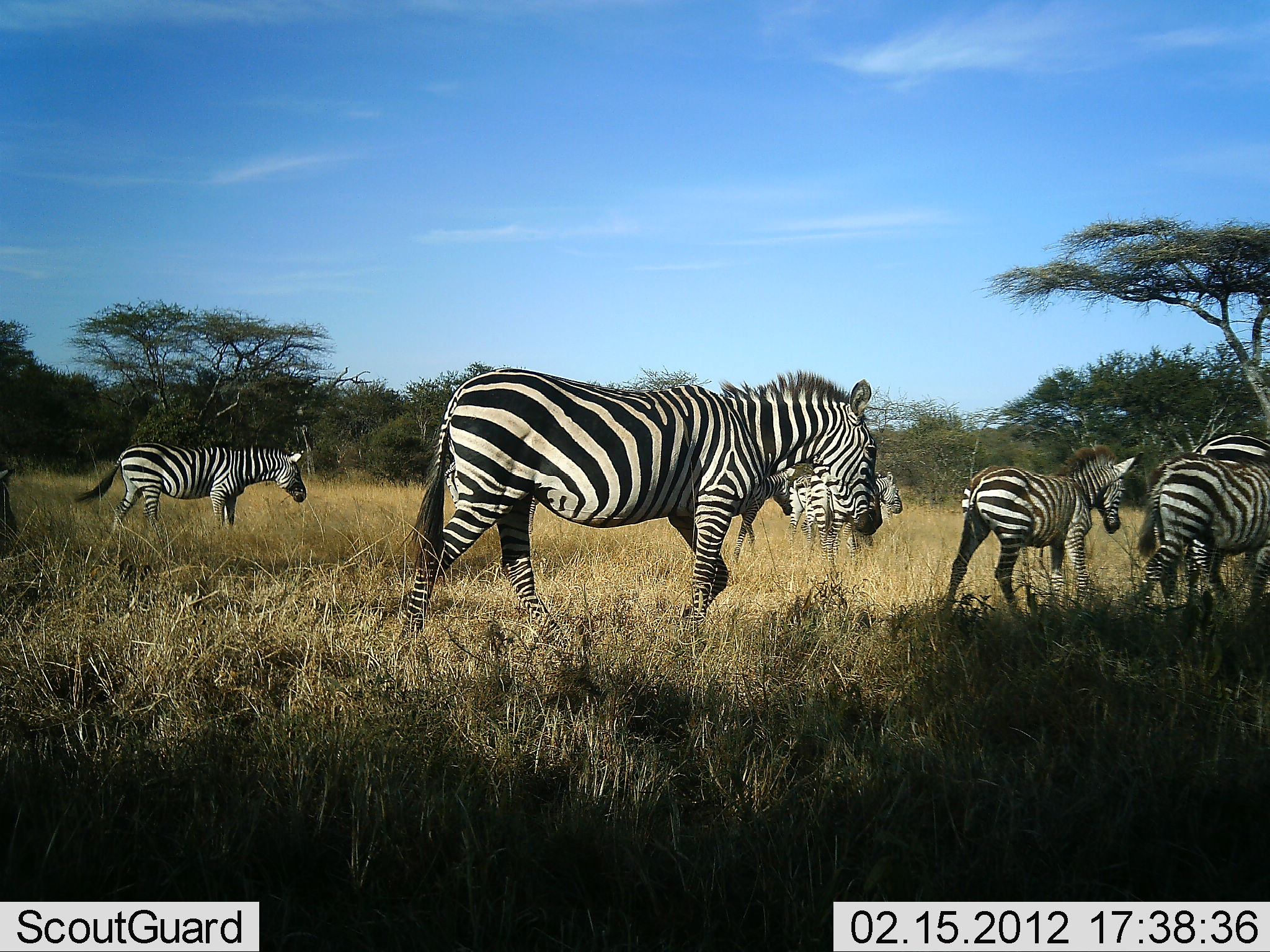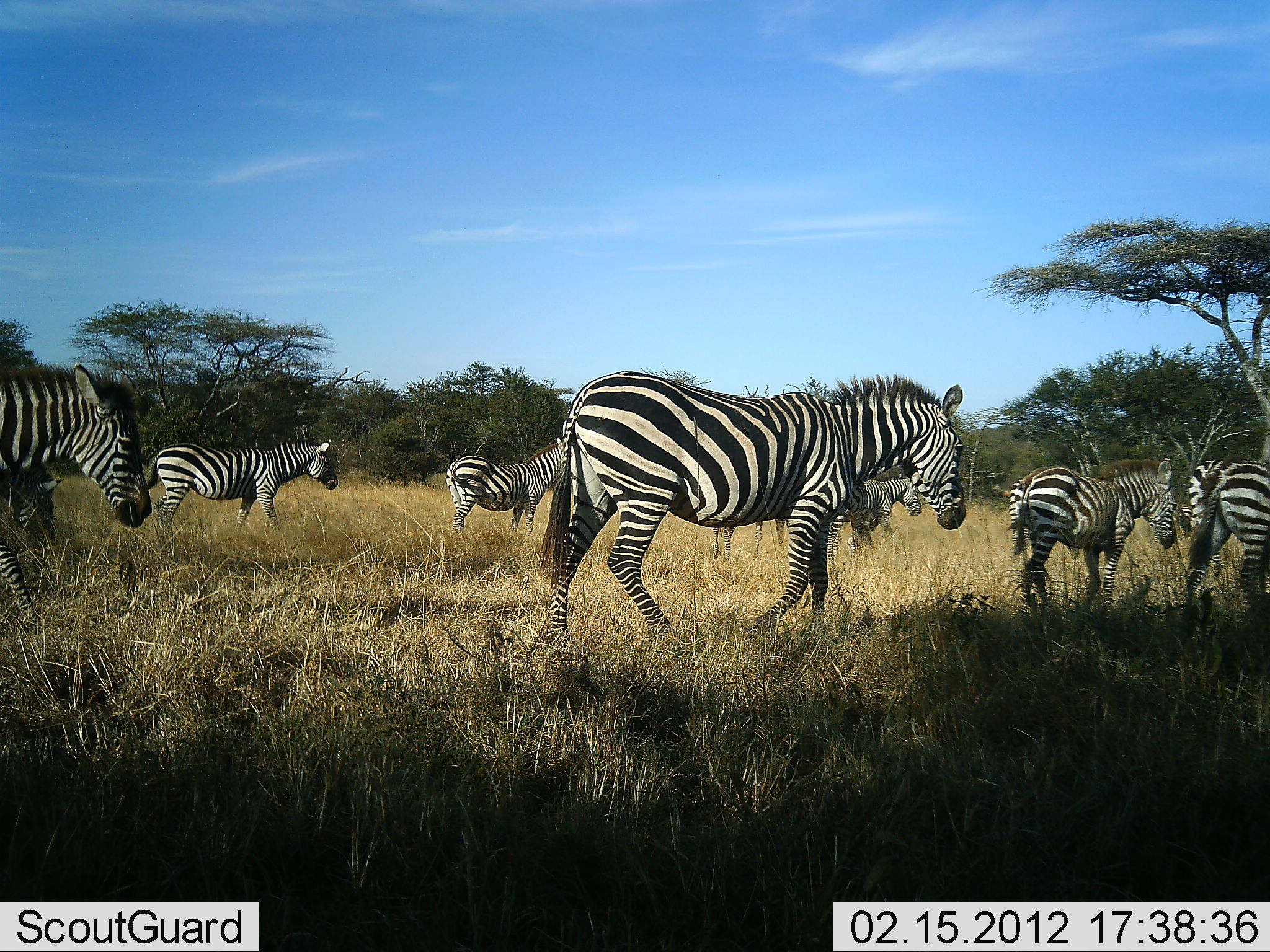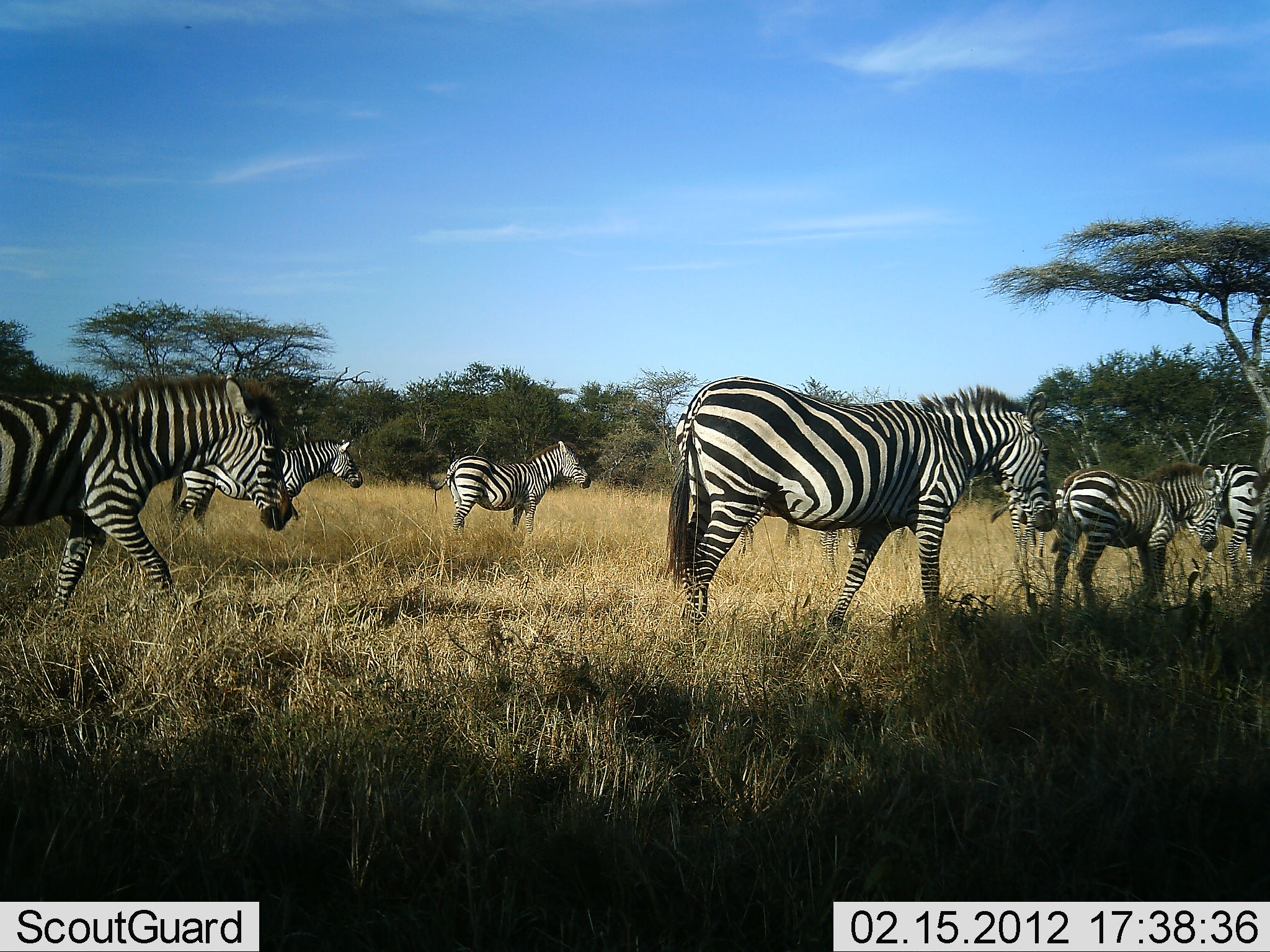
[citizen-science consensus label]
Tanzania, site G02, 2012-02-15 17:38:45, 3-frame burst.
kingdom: Animalia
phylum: Chordata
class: Mammalia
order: Perissodactyla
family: Equidae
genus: Equus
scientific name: Equus quagga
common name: plains zebra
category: zebra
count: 9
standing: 27%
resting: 0%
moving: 96%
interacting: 4%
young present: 19%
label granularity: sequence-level